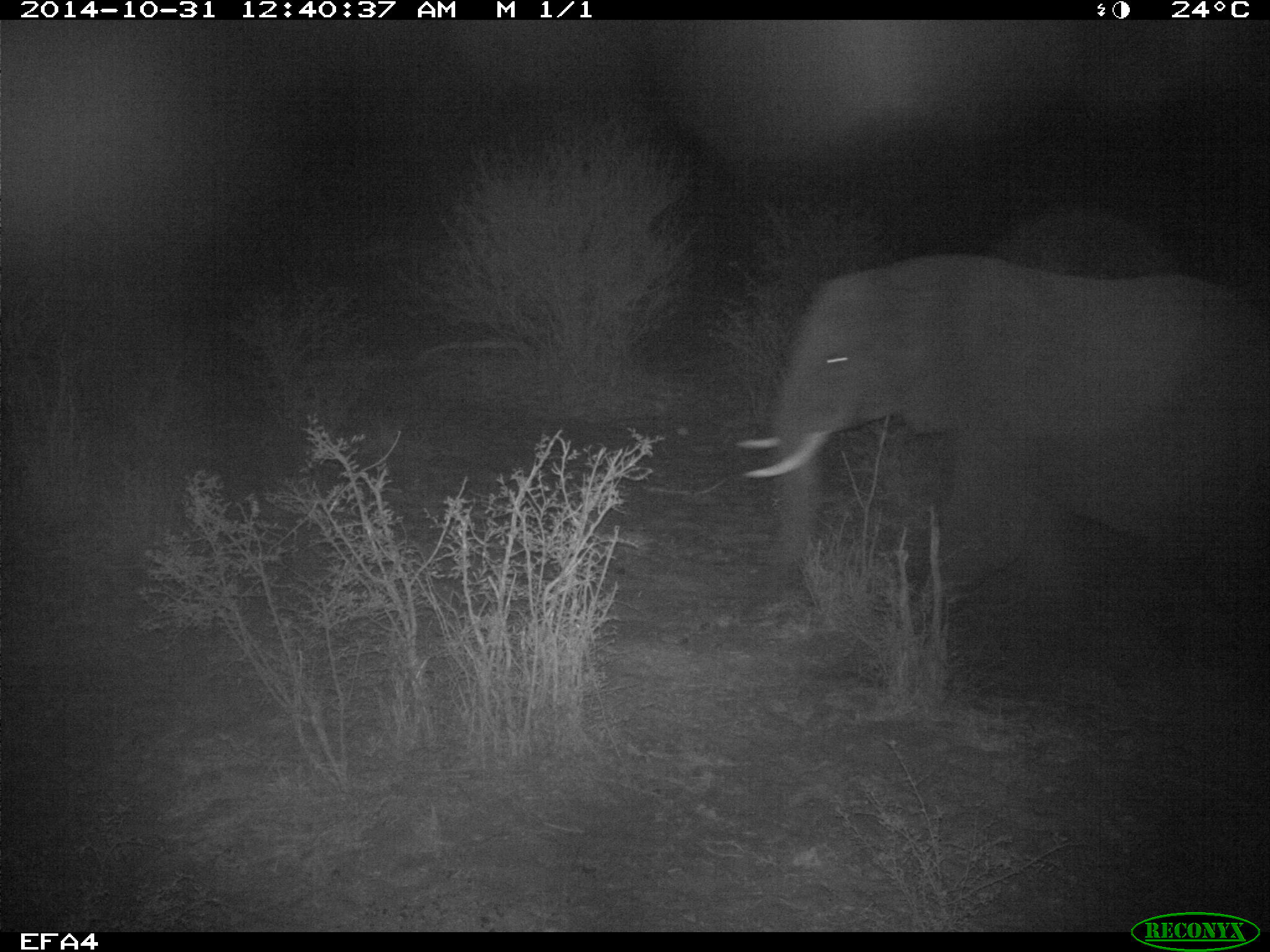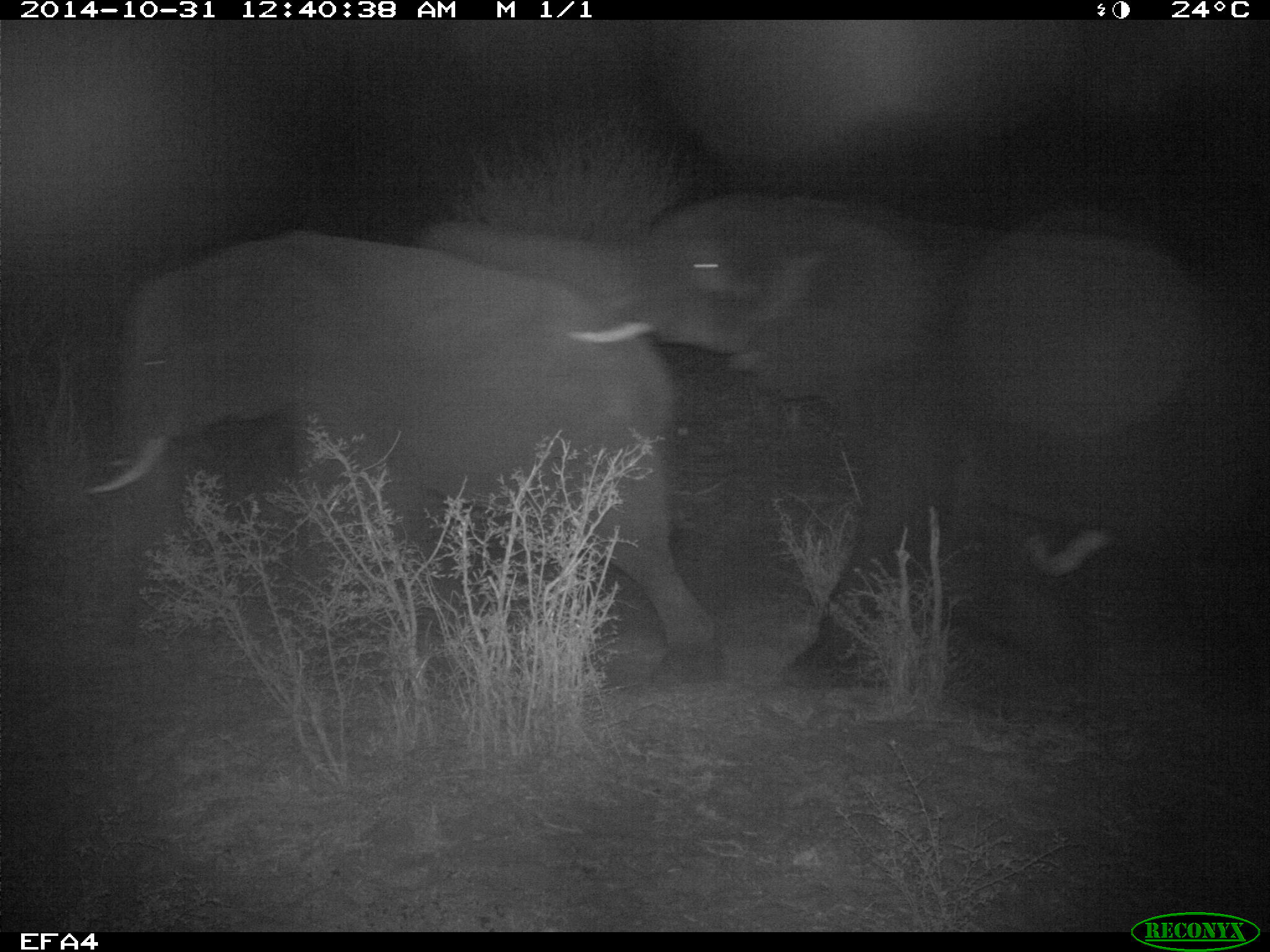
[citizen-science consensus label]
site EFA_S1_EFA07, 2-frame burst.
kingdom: Animalia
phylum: Chordata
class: Mammalia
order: Proboscidea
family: Elephantidae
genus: Loxodonta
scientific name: Loxodonta africana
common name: african bush elephant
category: elephant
Elephant (african bush elephant) (Loxodonta africana), count 2. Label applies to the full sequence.